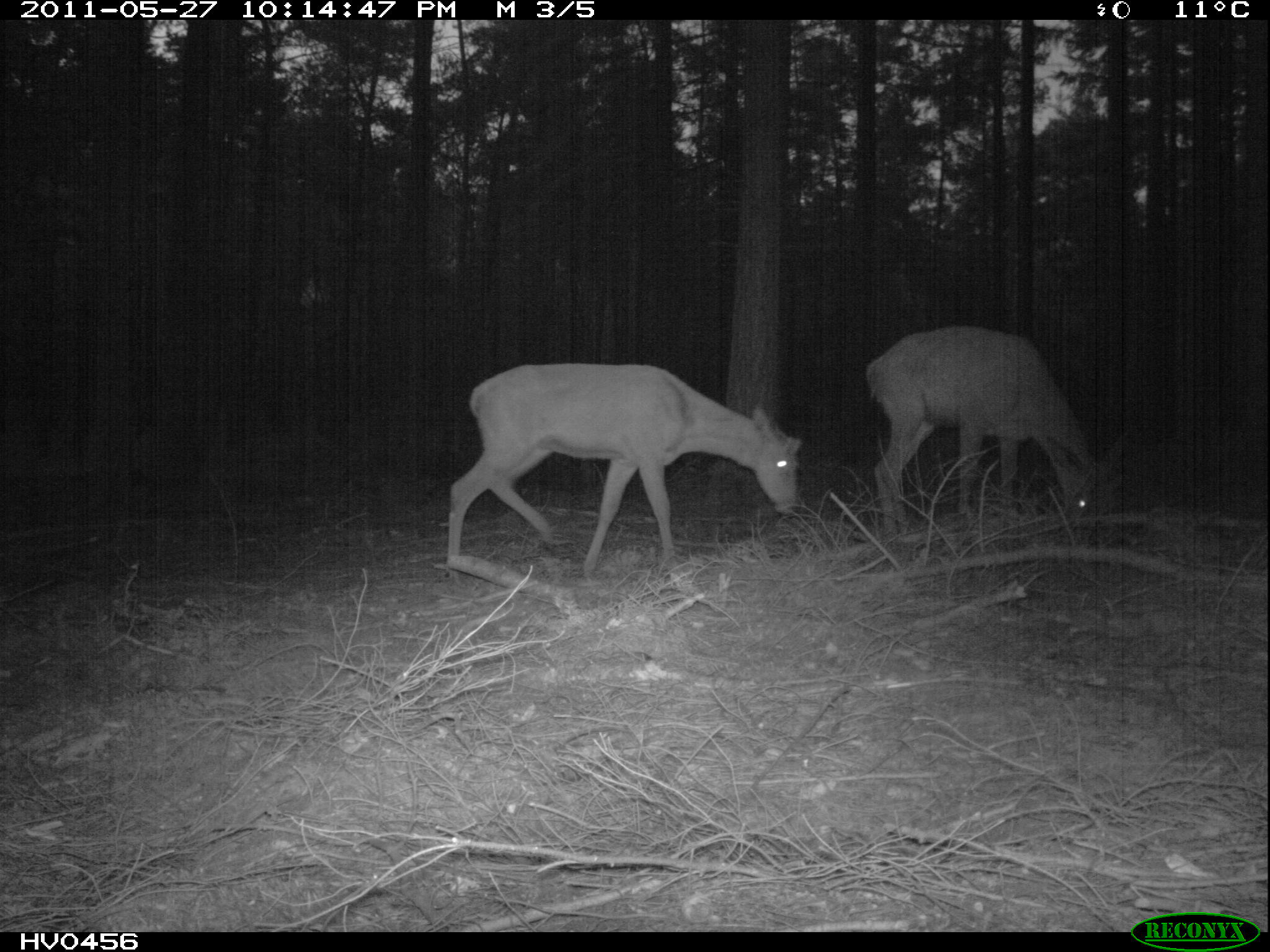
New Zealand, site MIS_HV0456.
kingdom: Animalia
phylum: Chordata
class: Mammalia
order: Artiodactyla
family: Cervidae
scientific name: Cervidae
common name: deer